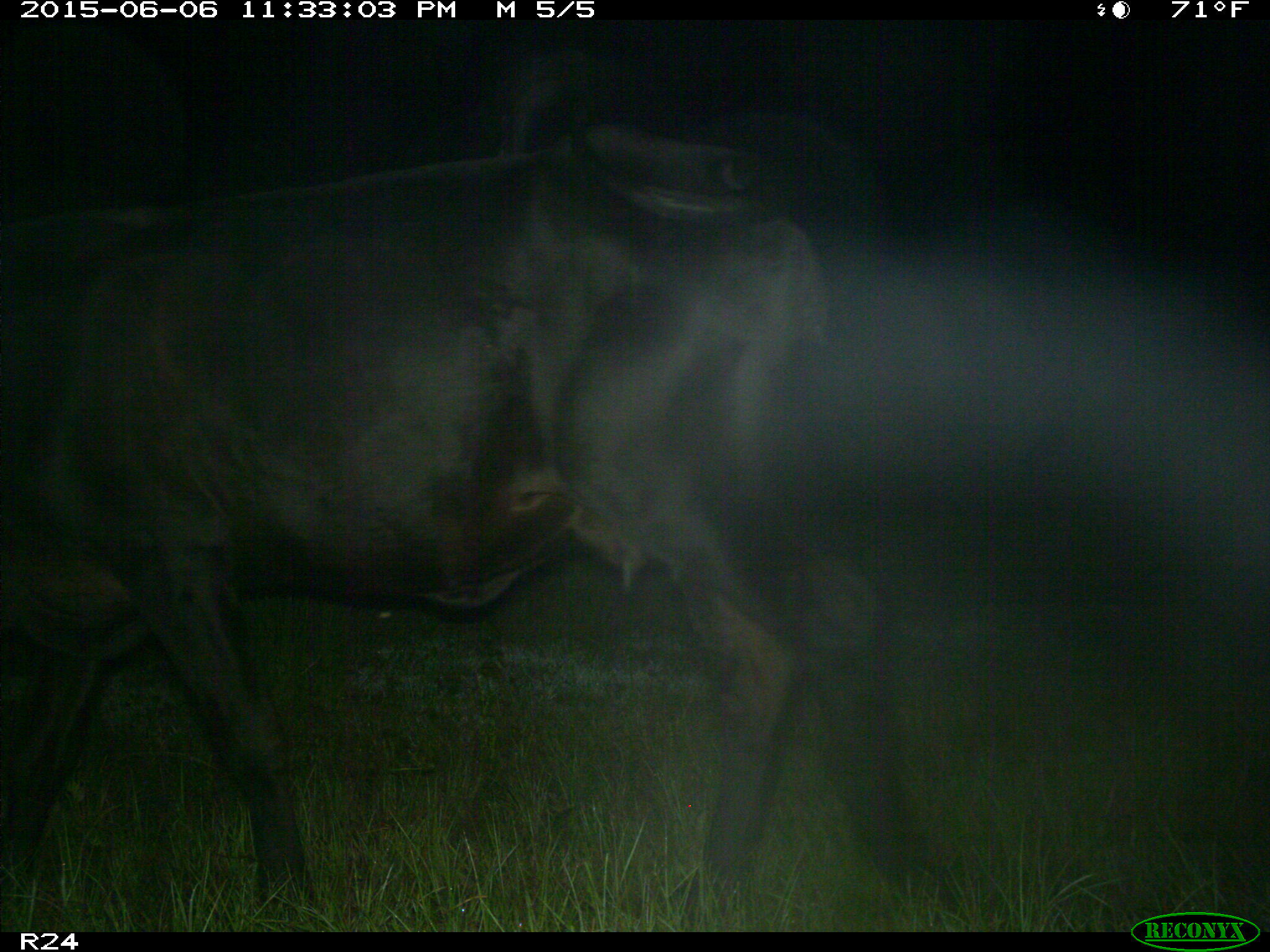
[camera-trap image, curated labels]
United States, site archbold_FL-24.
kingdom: Animalia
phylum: Chordata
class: Mammalia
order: Artiodactyla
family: Bovidae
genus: Bos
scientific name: Bos taurus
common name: domestic cow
Bos taurus (domestic cow).